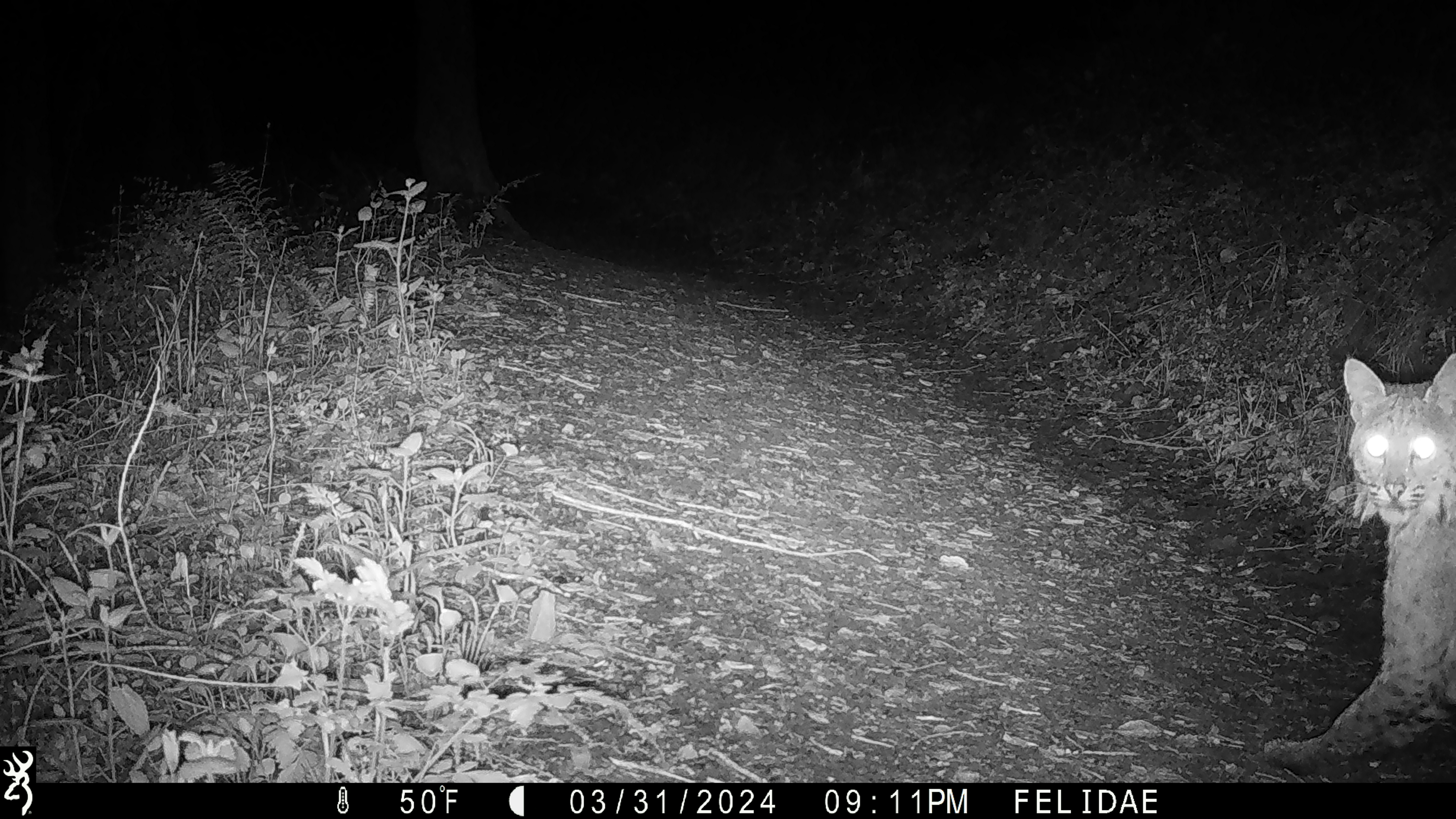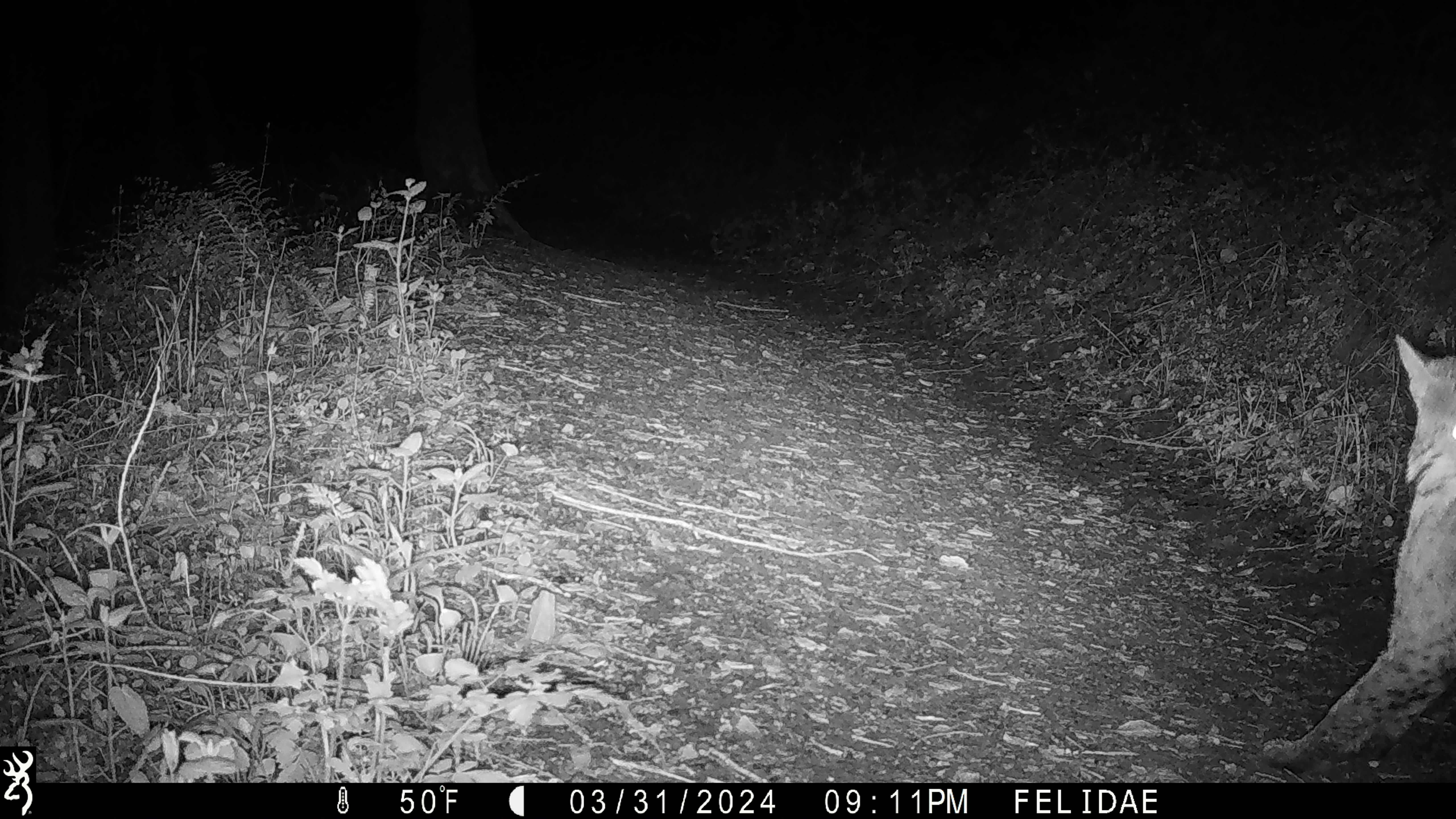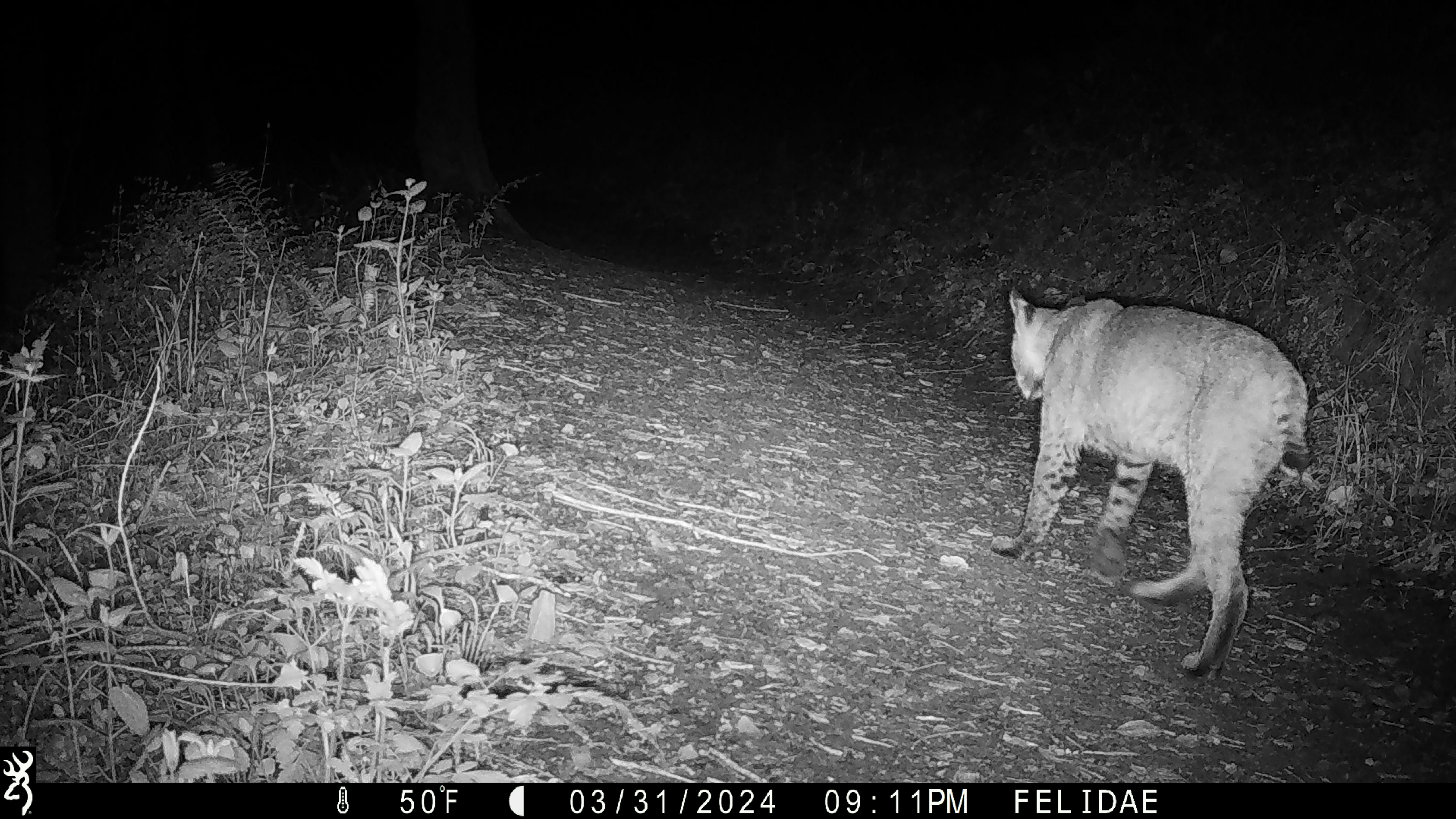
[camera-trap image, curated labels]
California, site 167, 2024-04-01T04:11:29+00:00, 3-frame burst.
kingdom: Animalia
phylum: Chordata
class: Mammalia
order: Carnivora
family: Felidae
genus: Lynx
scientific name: Lynx rufus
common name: bobcat